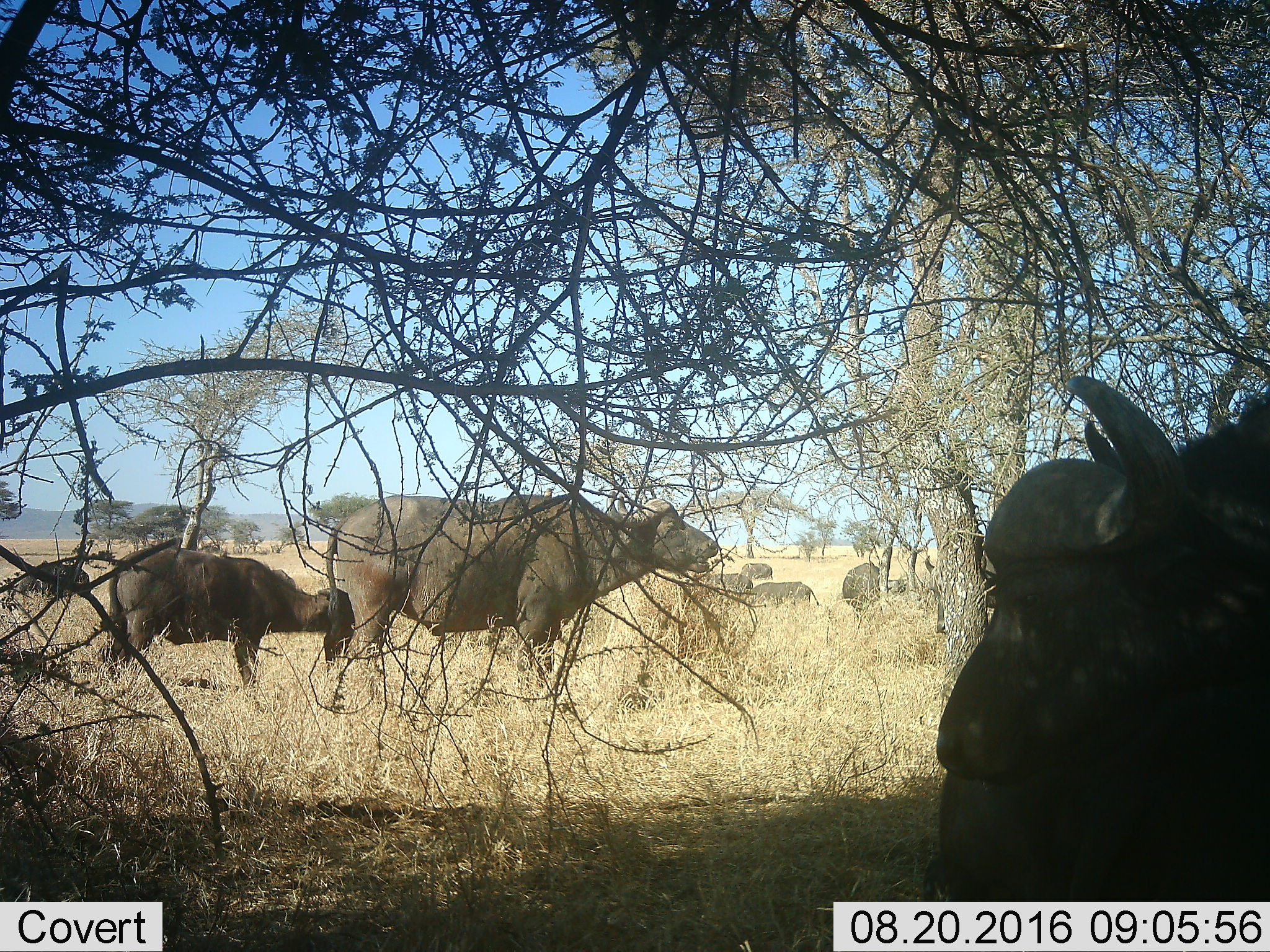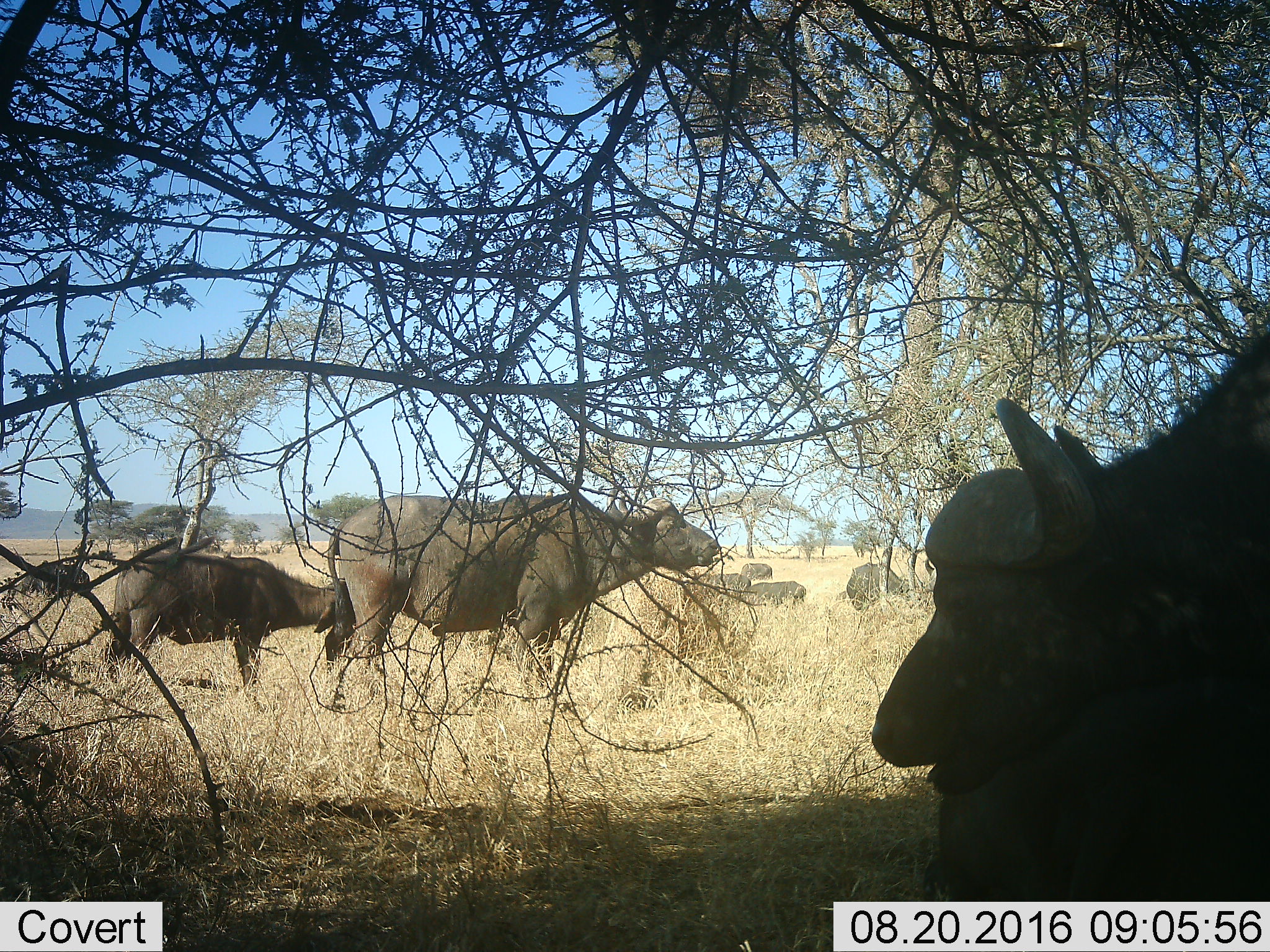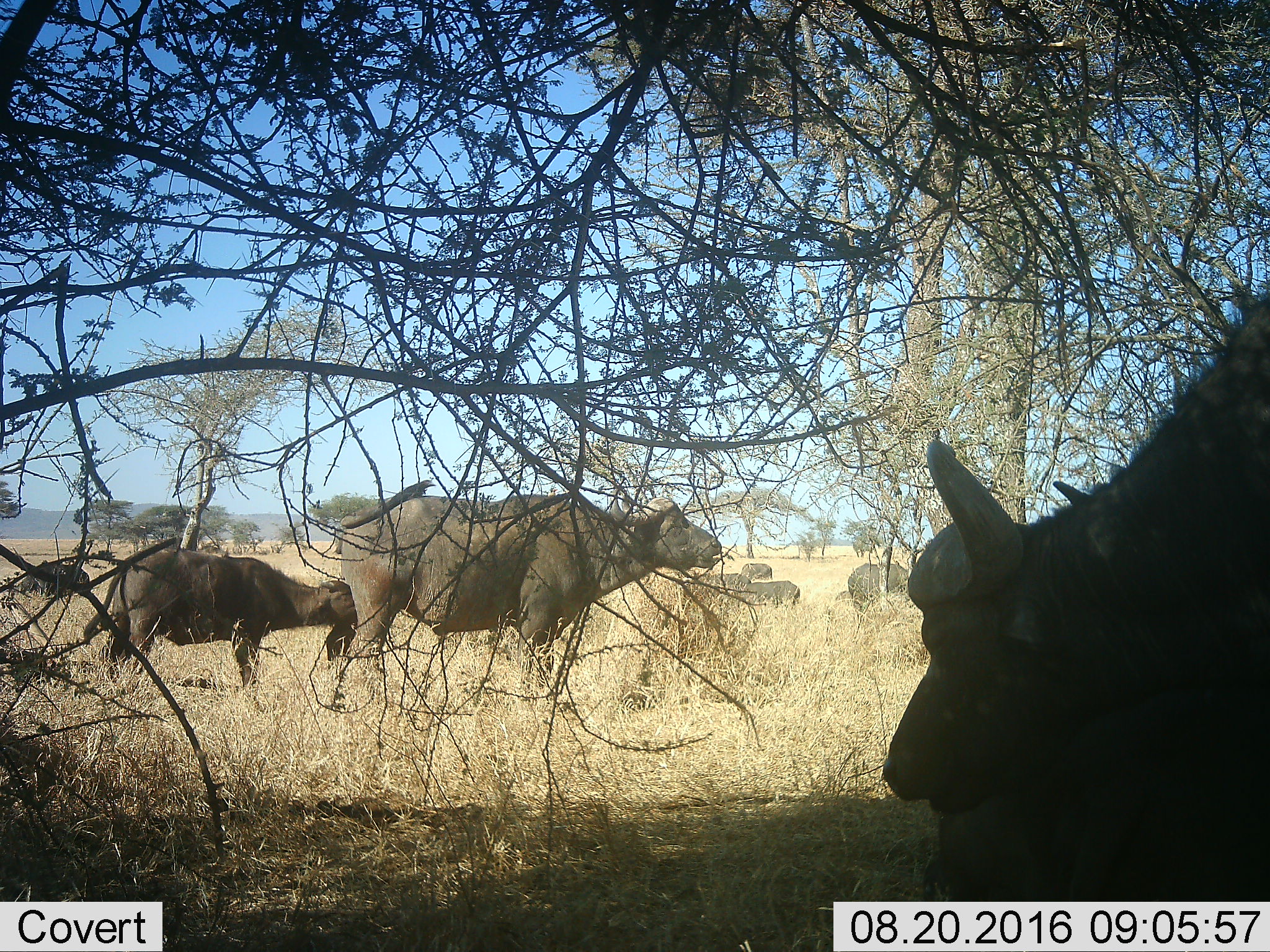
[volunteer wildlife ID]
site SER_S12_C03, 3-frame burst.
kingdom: Animalia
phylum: Chordata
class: Mammalia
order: Artiodactyla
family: Bovidae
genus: Syncerus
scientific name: Syncerus caffer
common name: african buffalo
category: buffalo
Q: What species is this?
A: Buffalo (african buffalo) (Syncerus caffer).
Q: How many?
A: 9.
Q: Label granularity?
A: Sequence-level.